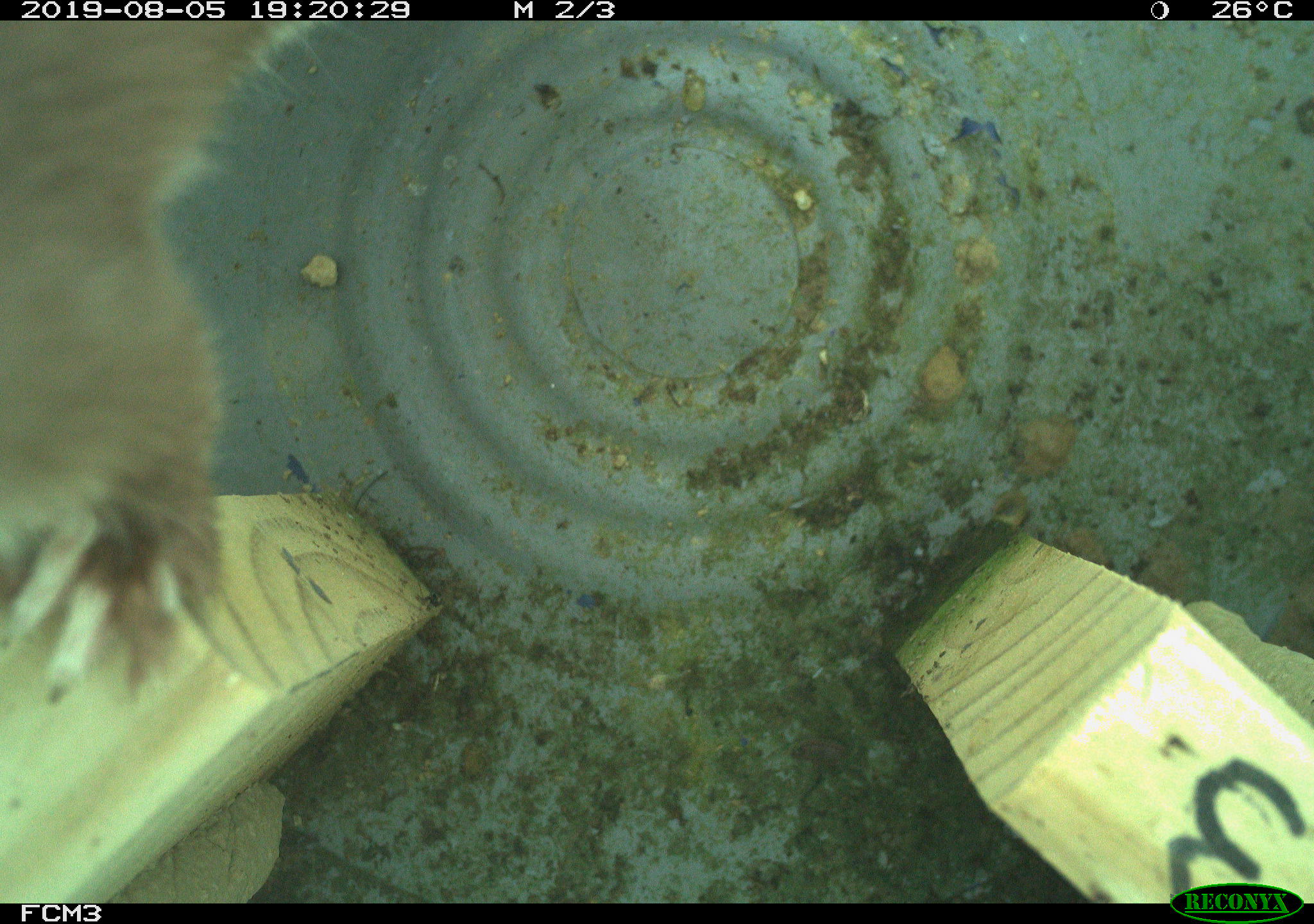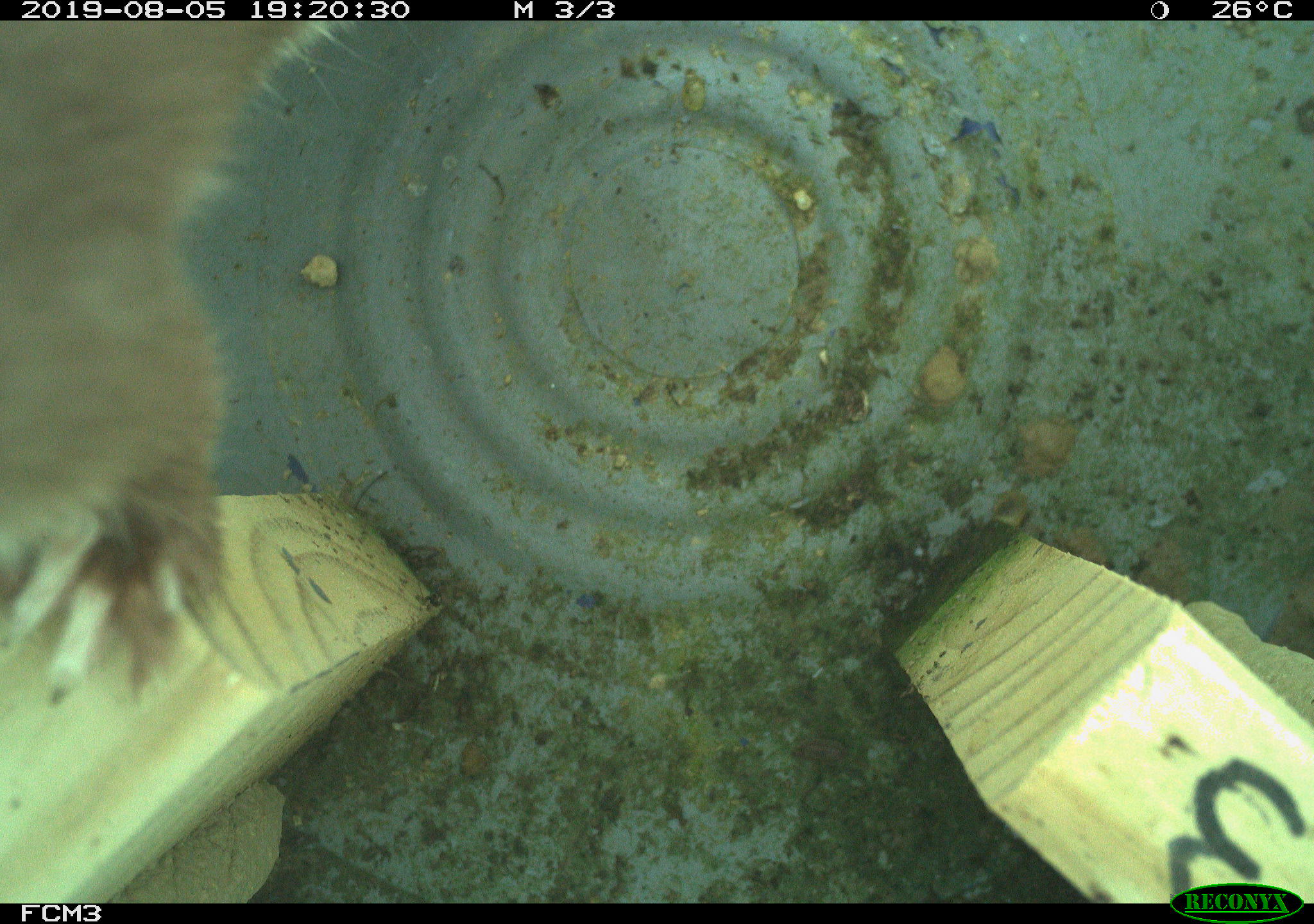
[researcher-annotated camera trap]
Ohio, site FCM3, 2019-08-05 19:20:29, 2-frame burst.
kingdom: Animalia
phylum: Chordata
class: Mammalia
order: Carnivora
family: Mustelidae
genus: Neogale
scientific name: Neogale frenata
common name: long-tailed weasel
Long-tailed weasel (Neogale frenata).